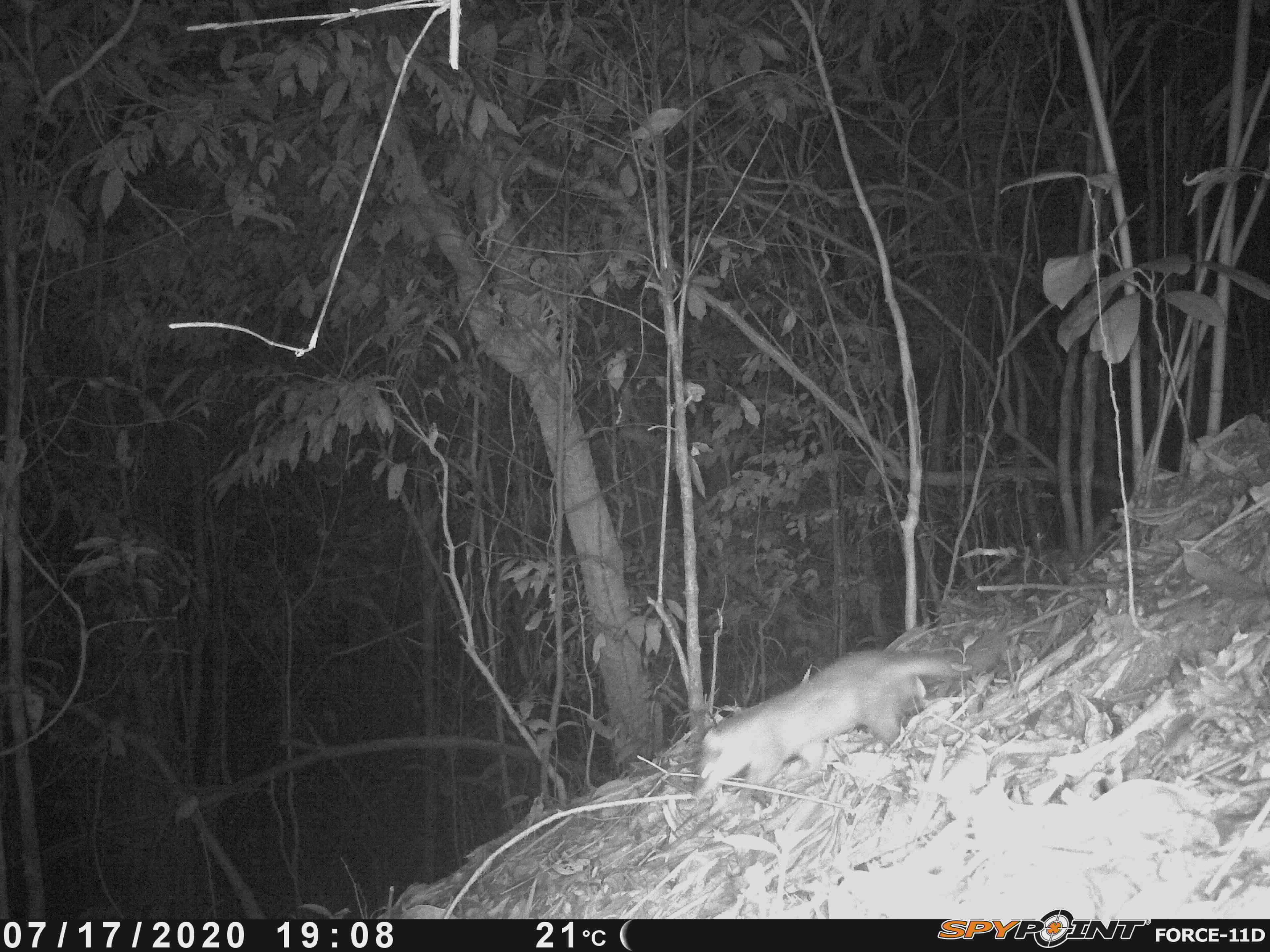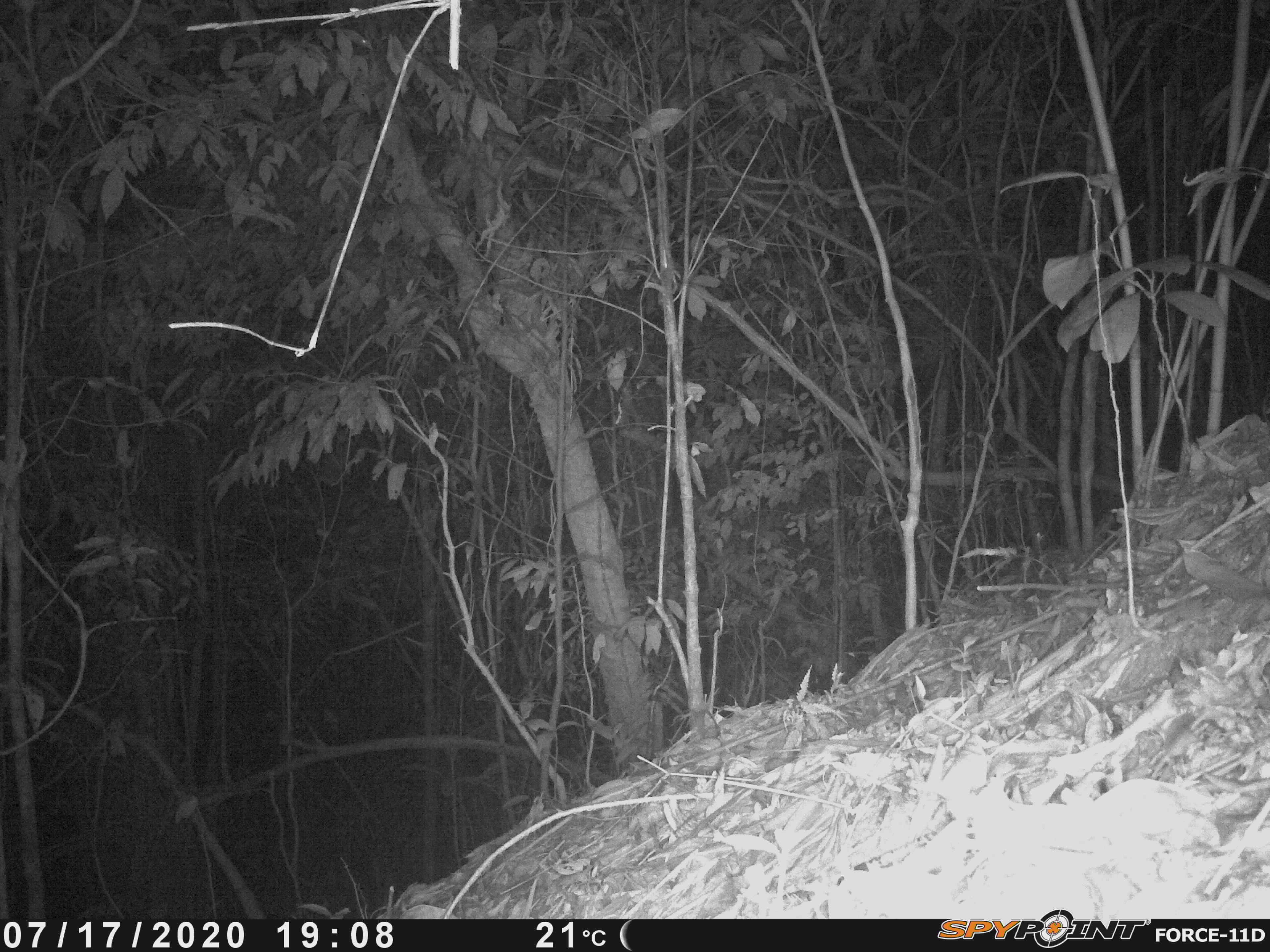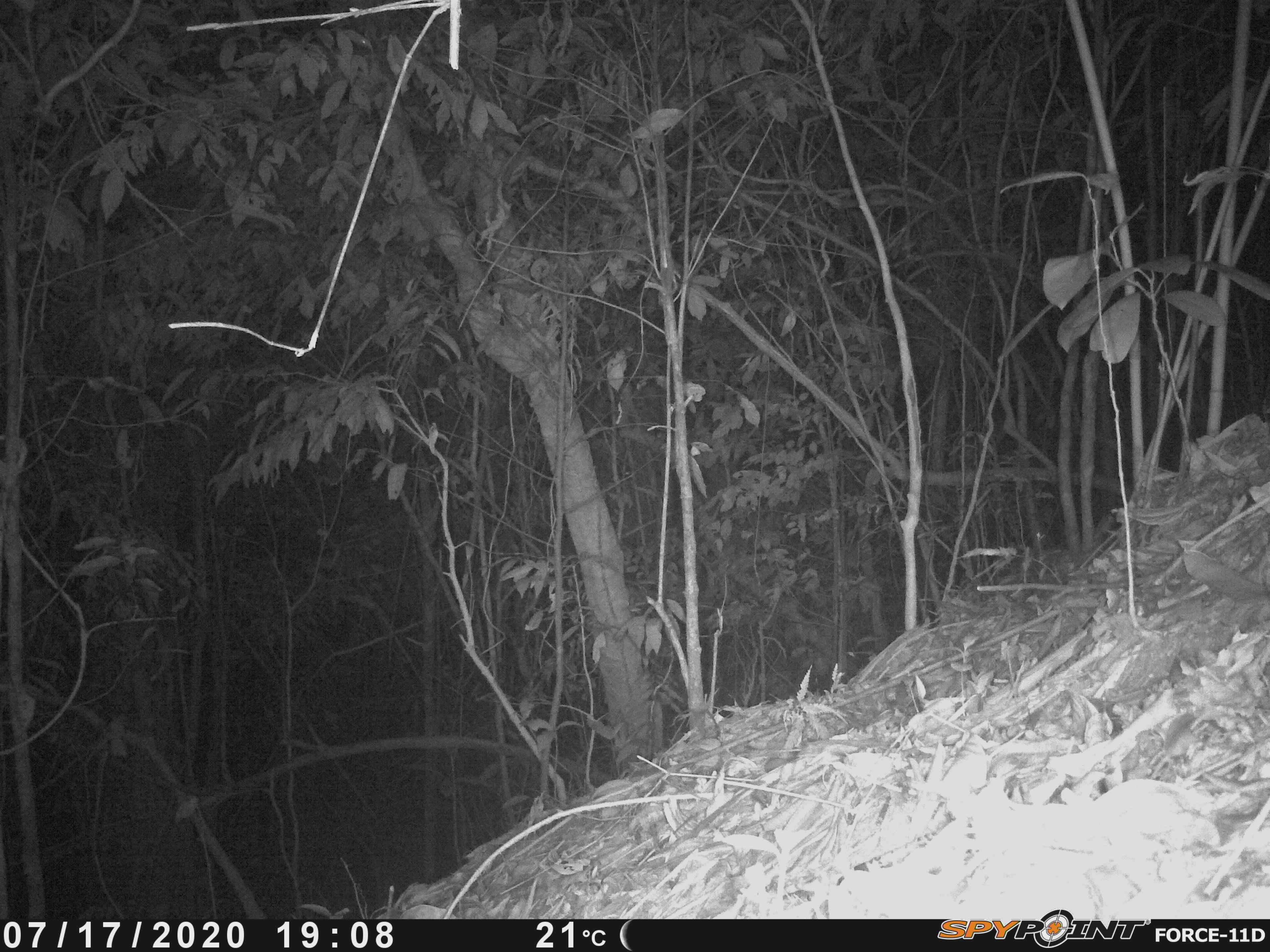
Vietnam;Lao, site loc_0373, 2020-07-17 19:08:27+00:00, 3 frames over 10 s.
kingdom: Animalia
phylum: Chordata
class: Mammalia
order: Carnivora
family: Mustelidae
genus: Melogale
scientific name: Melogale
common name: ferret badger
Ferret badger (Melogale). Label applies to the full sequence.